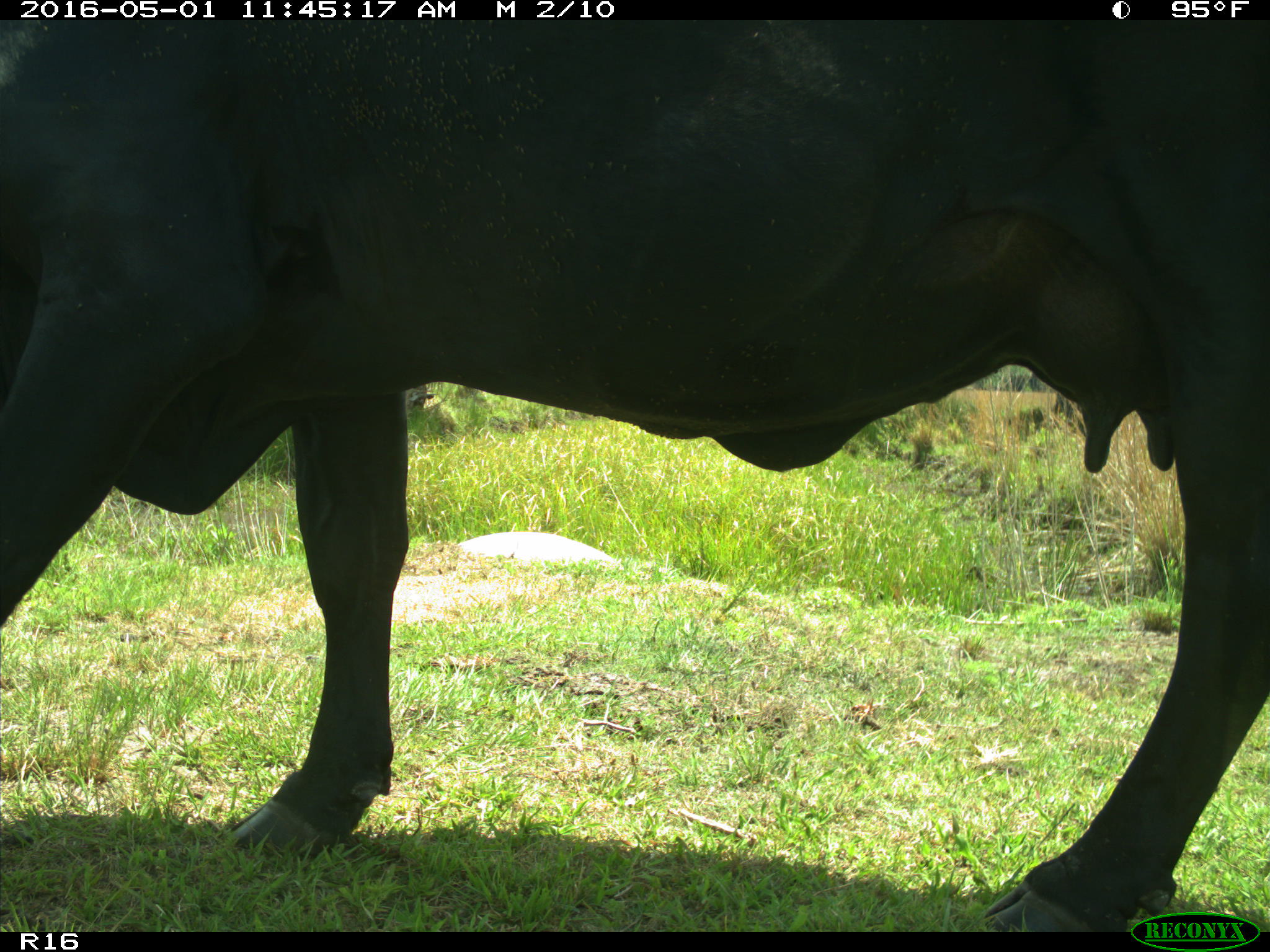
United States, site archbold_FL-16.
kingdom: Animalia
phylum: Chordata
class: Mammalia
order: Artiodactyla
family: Bovidae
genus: Bos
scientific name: Bos taurus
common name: domestic cow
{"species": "Bos taurus (domestic cow)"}